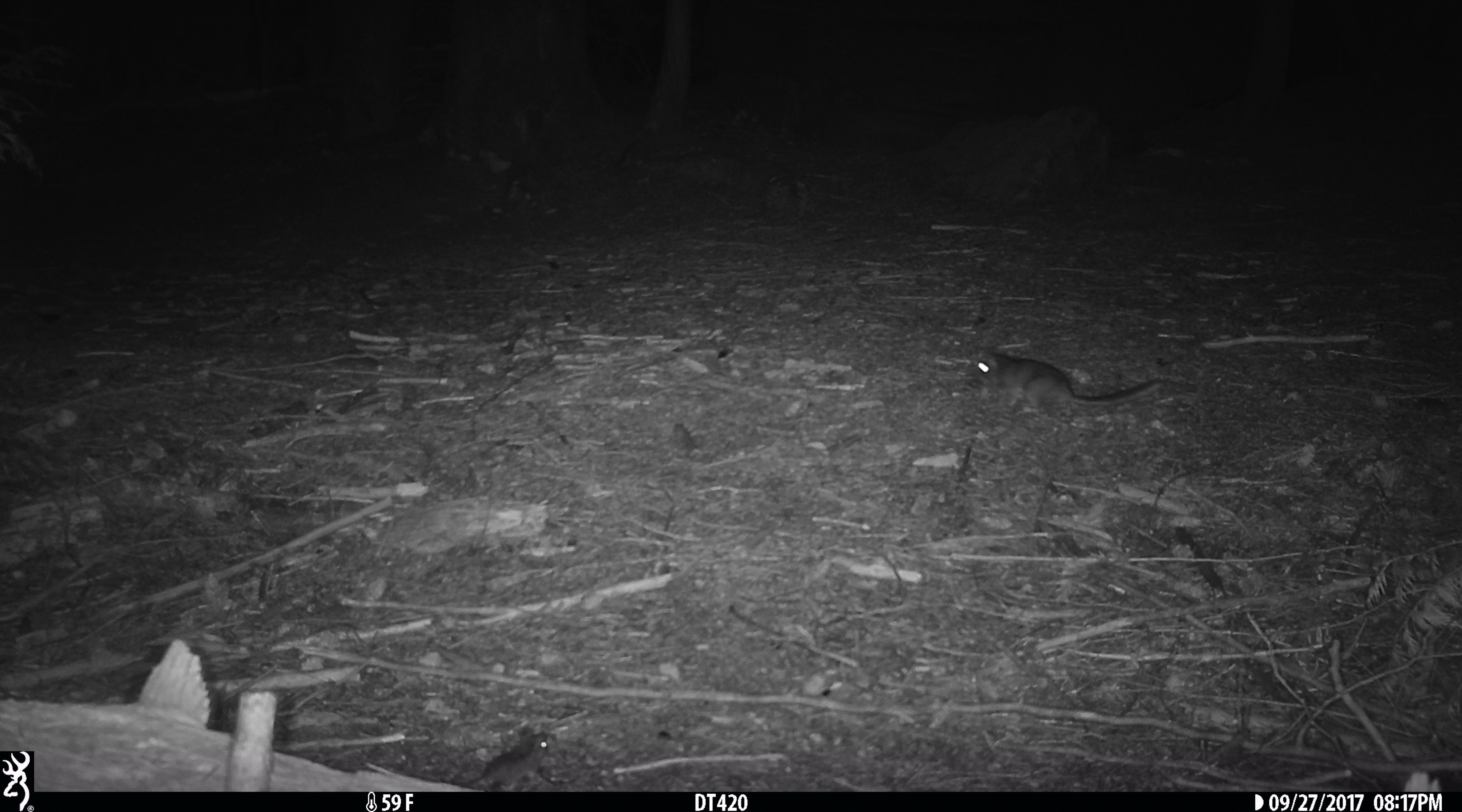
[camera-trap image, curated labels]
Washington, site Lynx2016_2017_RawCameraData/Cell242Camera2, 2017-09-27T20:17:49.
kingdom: Animalia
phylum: Chordata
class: Mammalia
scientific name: Mammalia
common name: small mammal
Small mammal (Mammalia). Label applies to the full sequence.